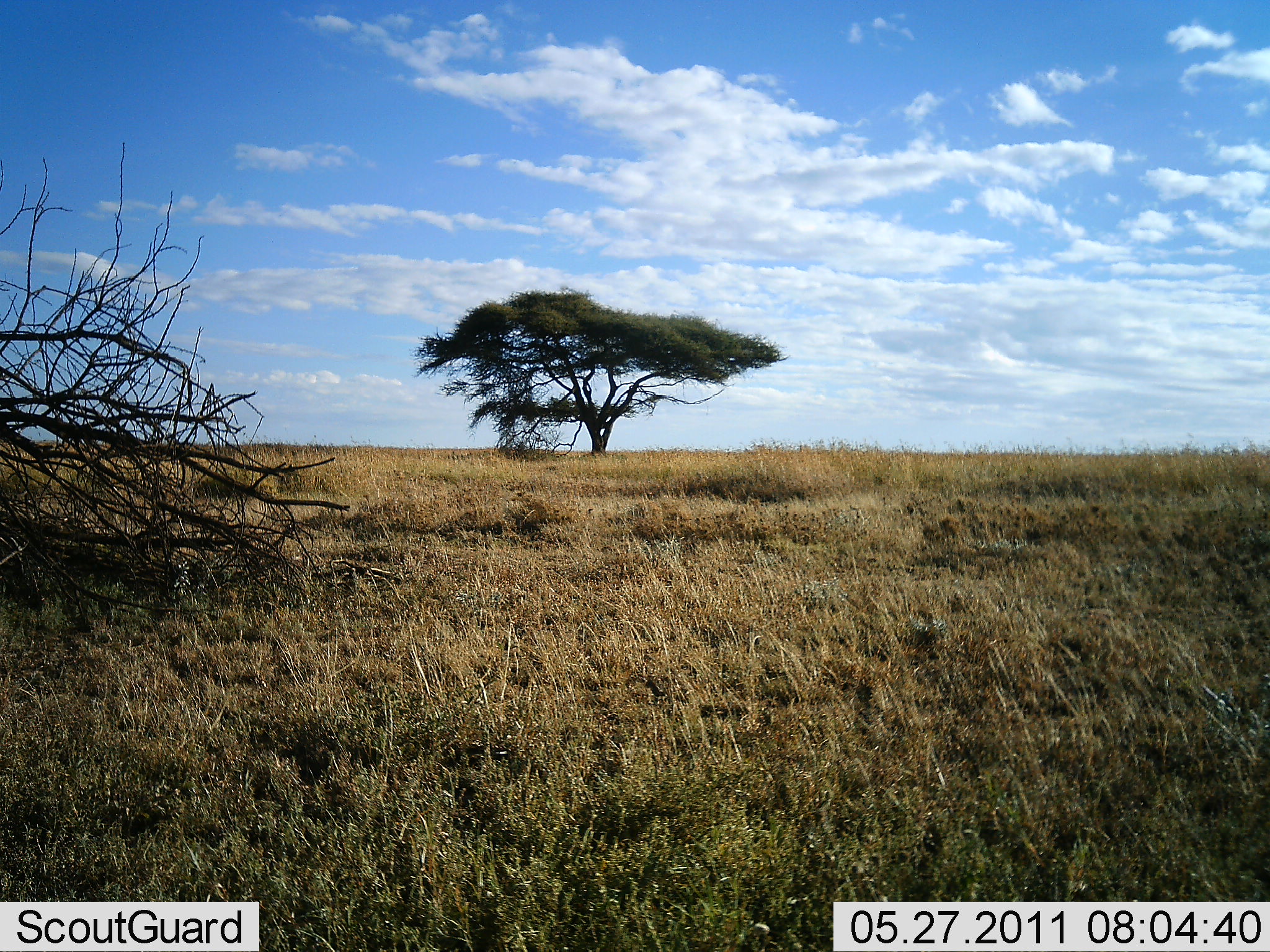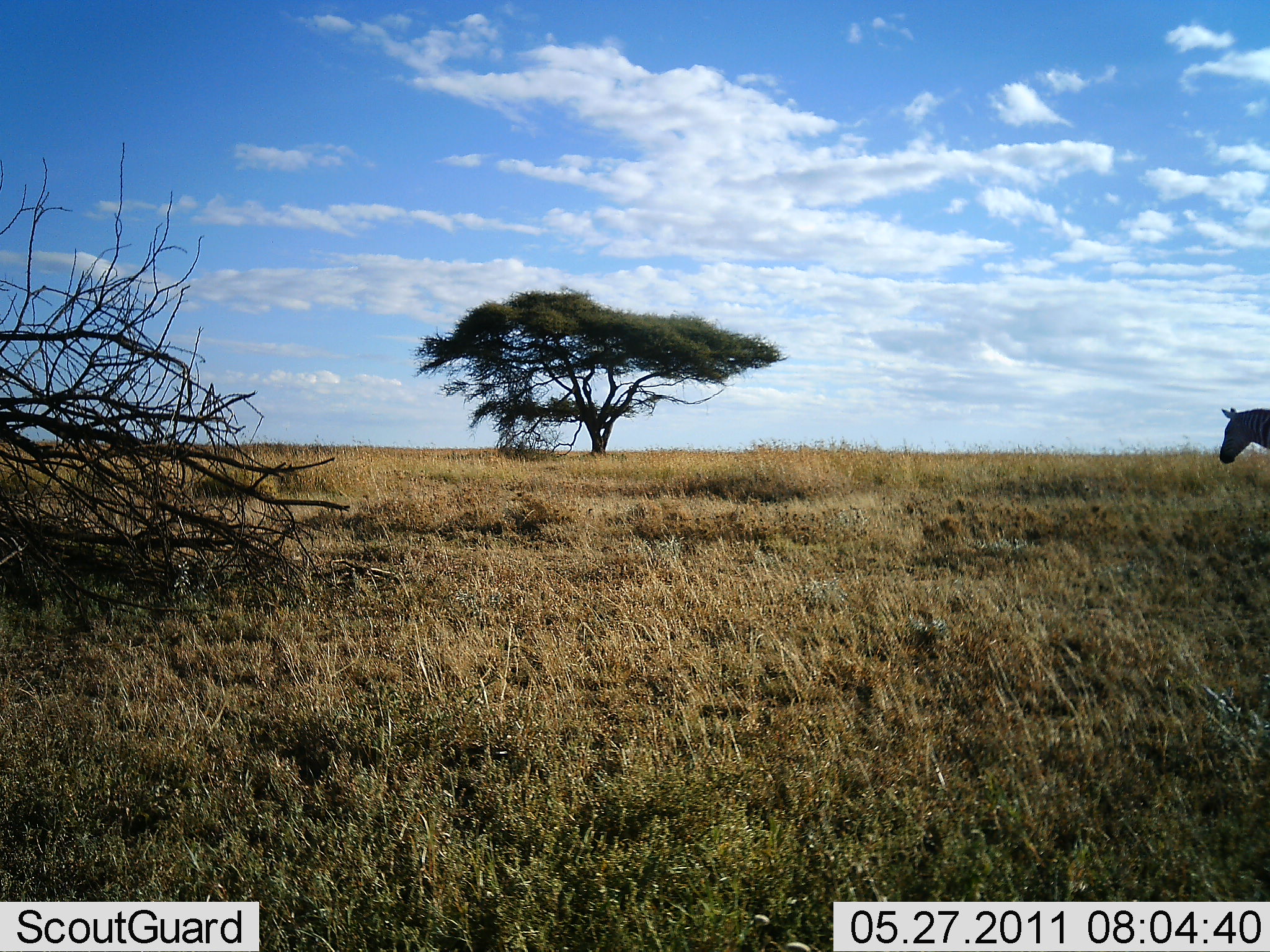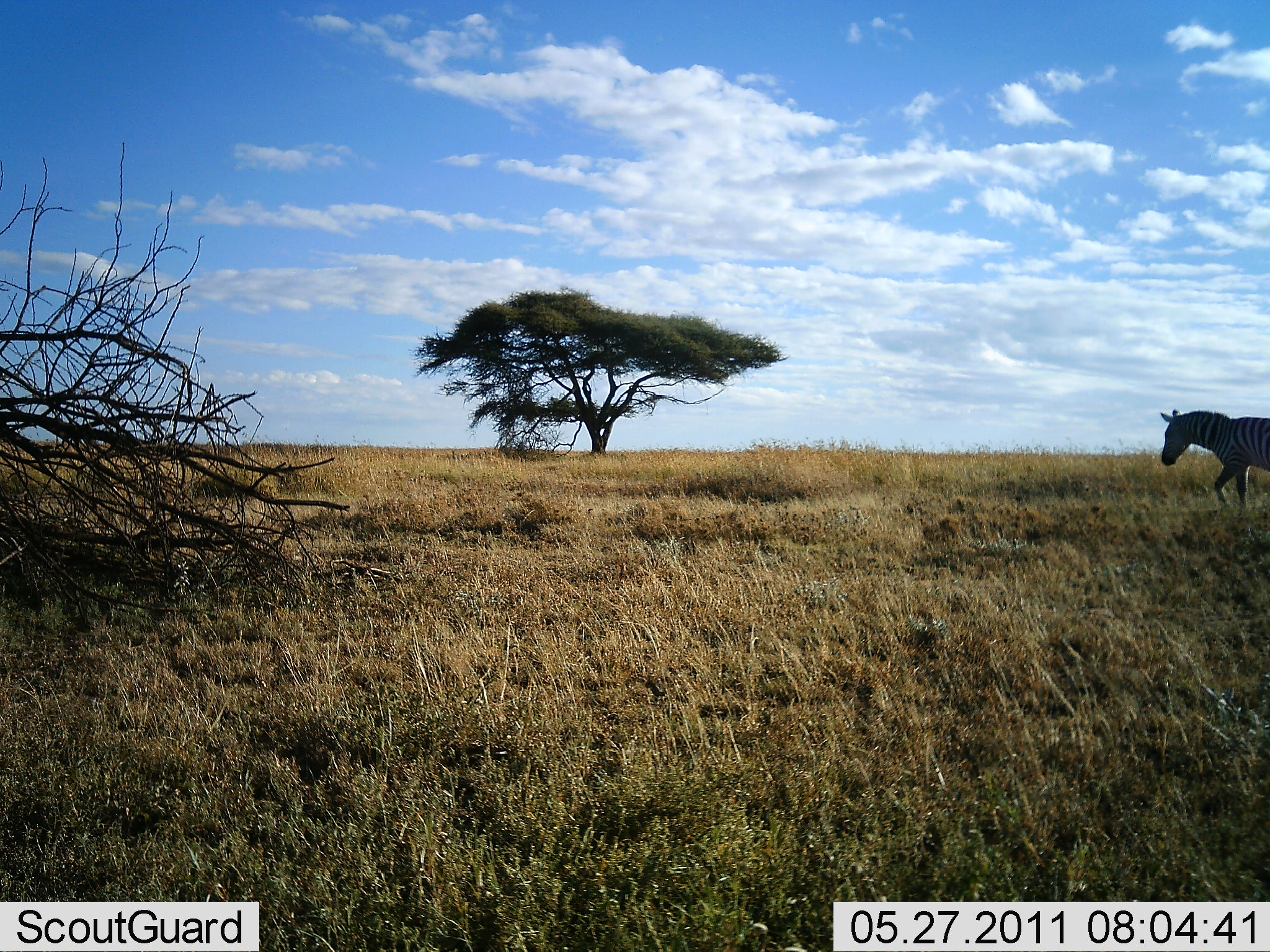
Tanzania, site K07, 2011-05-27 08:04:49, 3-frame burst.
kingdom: Animalia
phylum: Chordata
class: Mammalia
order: Perissodactyla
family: Equidae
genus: Equus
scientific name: Equus quagga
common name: plains zebra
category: zebra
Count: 1.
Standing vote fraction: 0%.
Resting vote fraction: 0%.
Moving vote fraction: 100%.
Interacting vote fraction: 0%.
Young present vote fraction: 0%.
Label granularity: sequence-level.